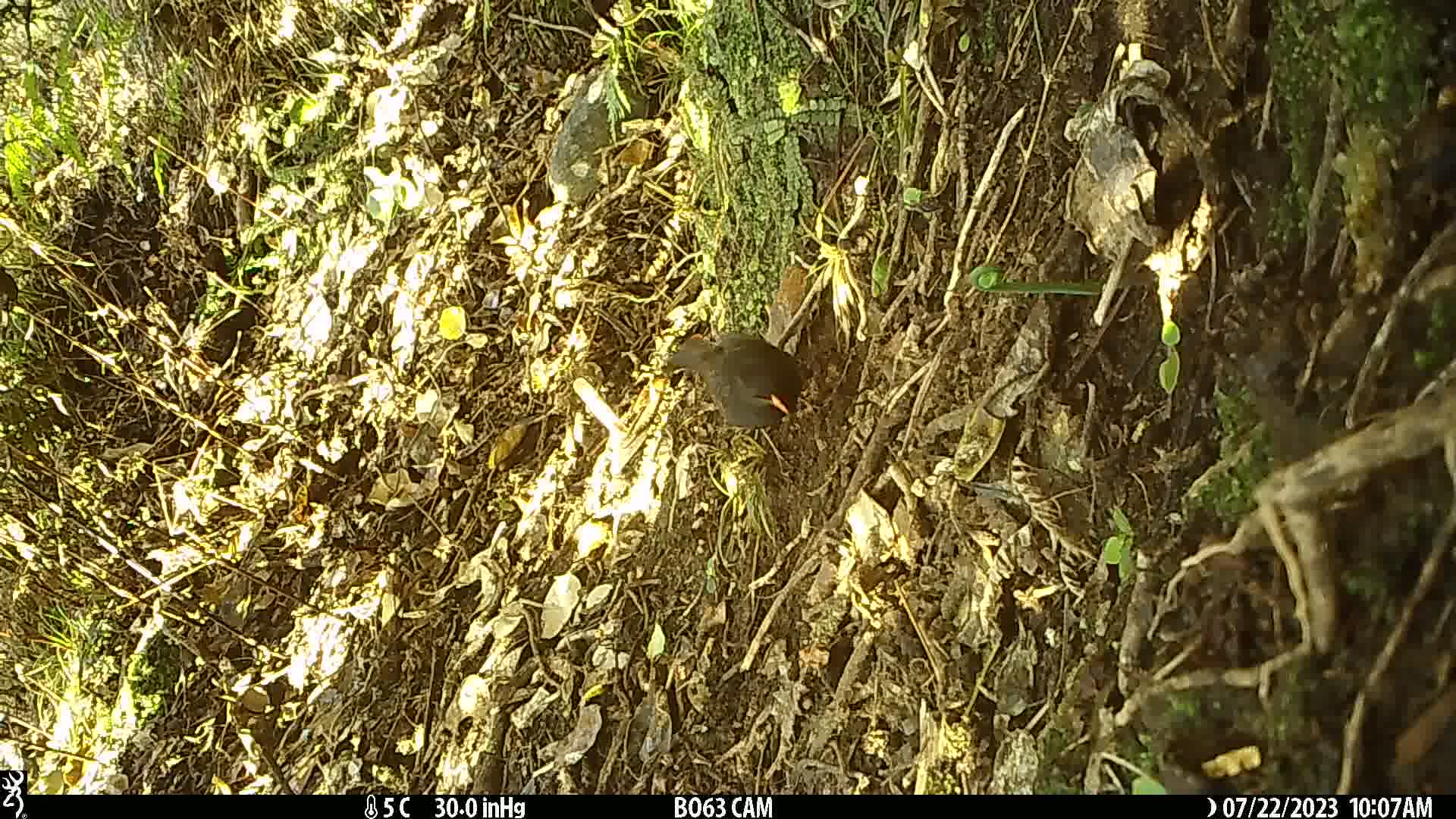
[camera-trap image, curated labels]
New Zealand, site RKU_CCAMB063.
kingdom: Animalia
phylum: Chordata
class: Aves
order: Passeriformes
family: Turdidae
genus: Turdus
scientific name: Turdus merula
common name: eurasian blackbird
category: blackbird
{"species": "blackbird (eurasian blackbird) (Turdus merula)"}